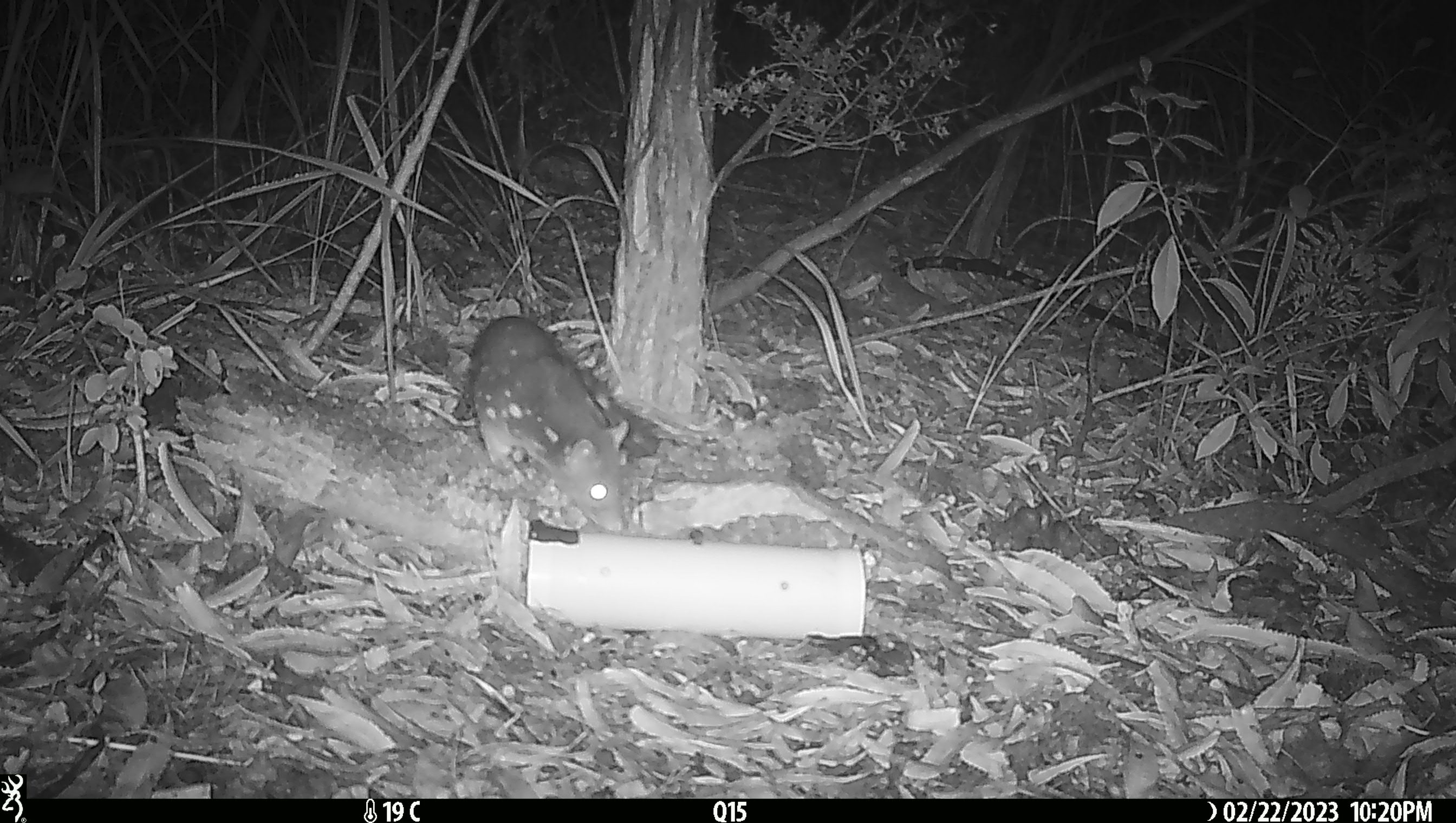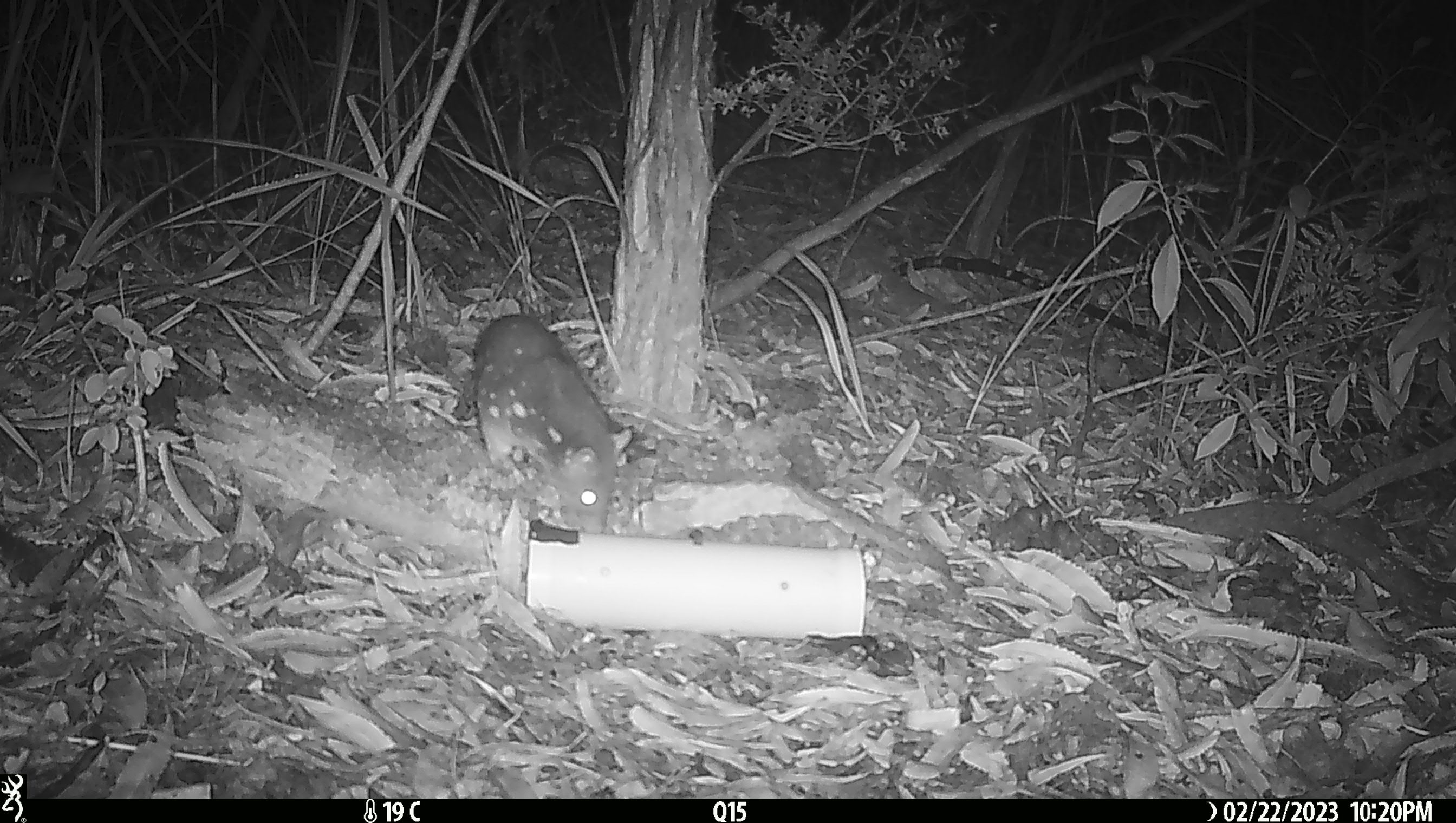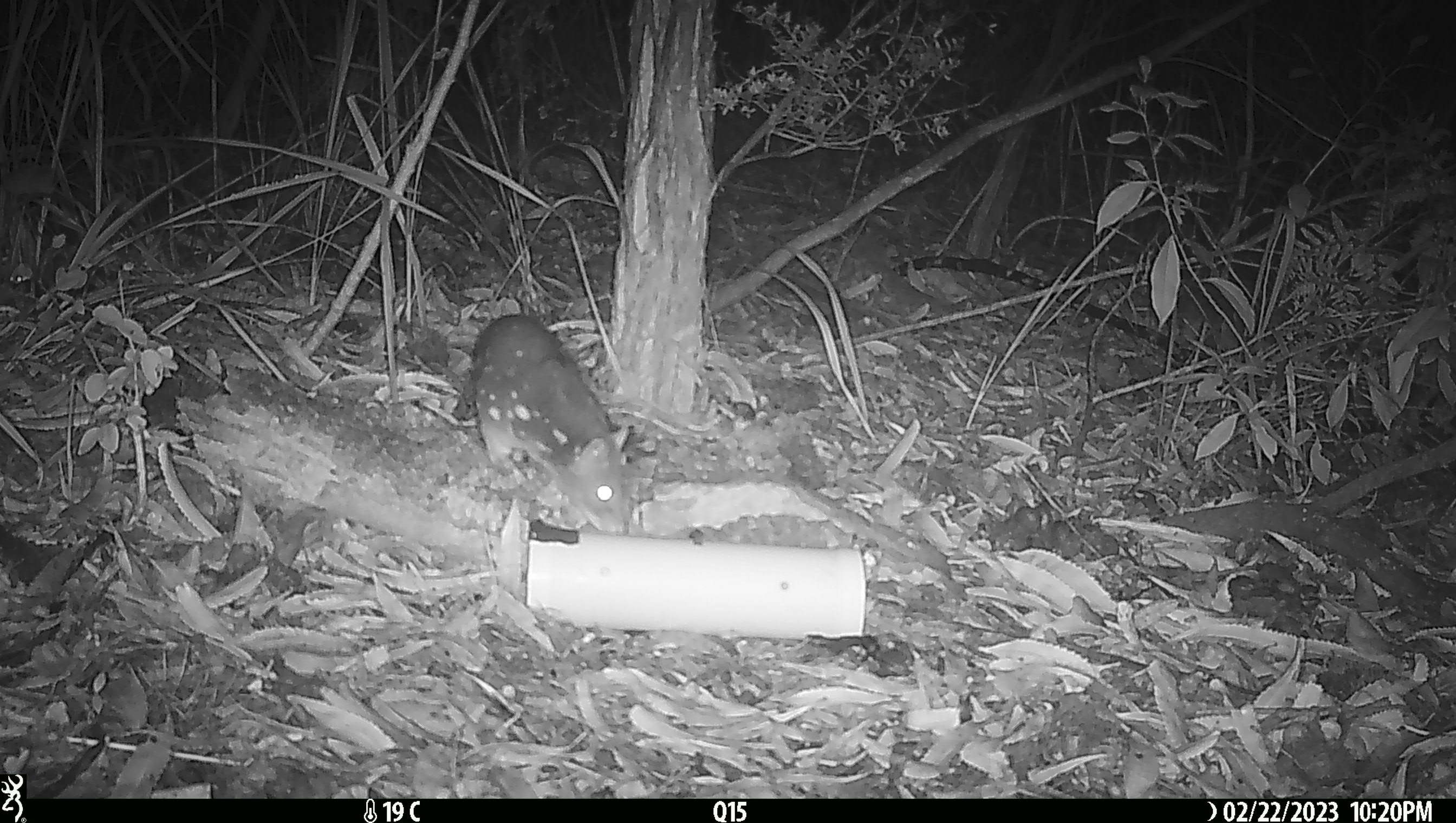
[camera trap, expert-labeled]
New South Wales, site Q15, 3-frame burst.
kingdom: Animalia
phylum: Chordata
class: Mammalia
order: Dasyuromorphia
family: Dasyuridae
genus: Dasyurus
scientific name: Dasyurus maculatus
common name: spotted-tailed quoll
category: quoll